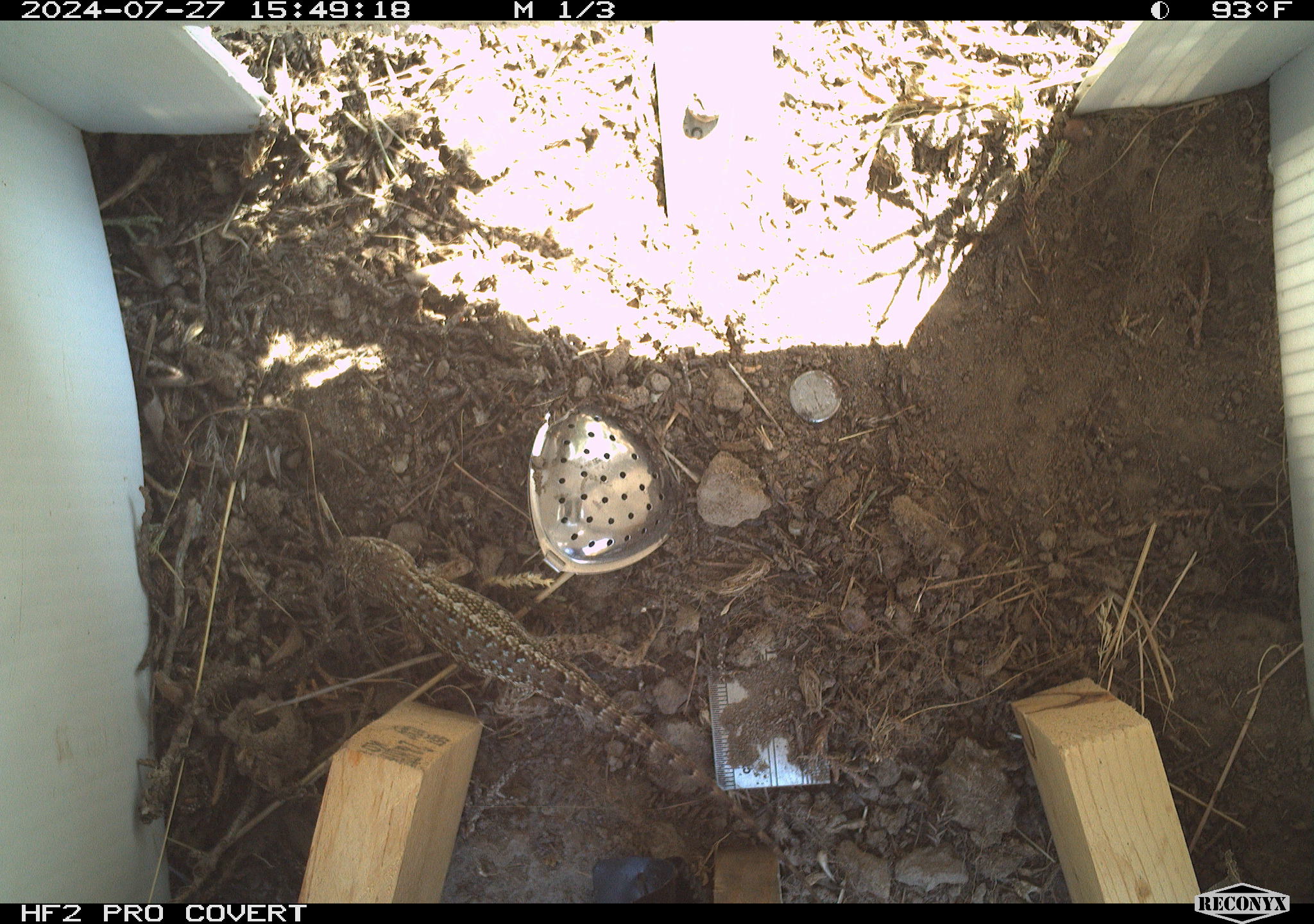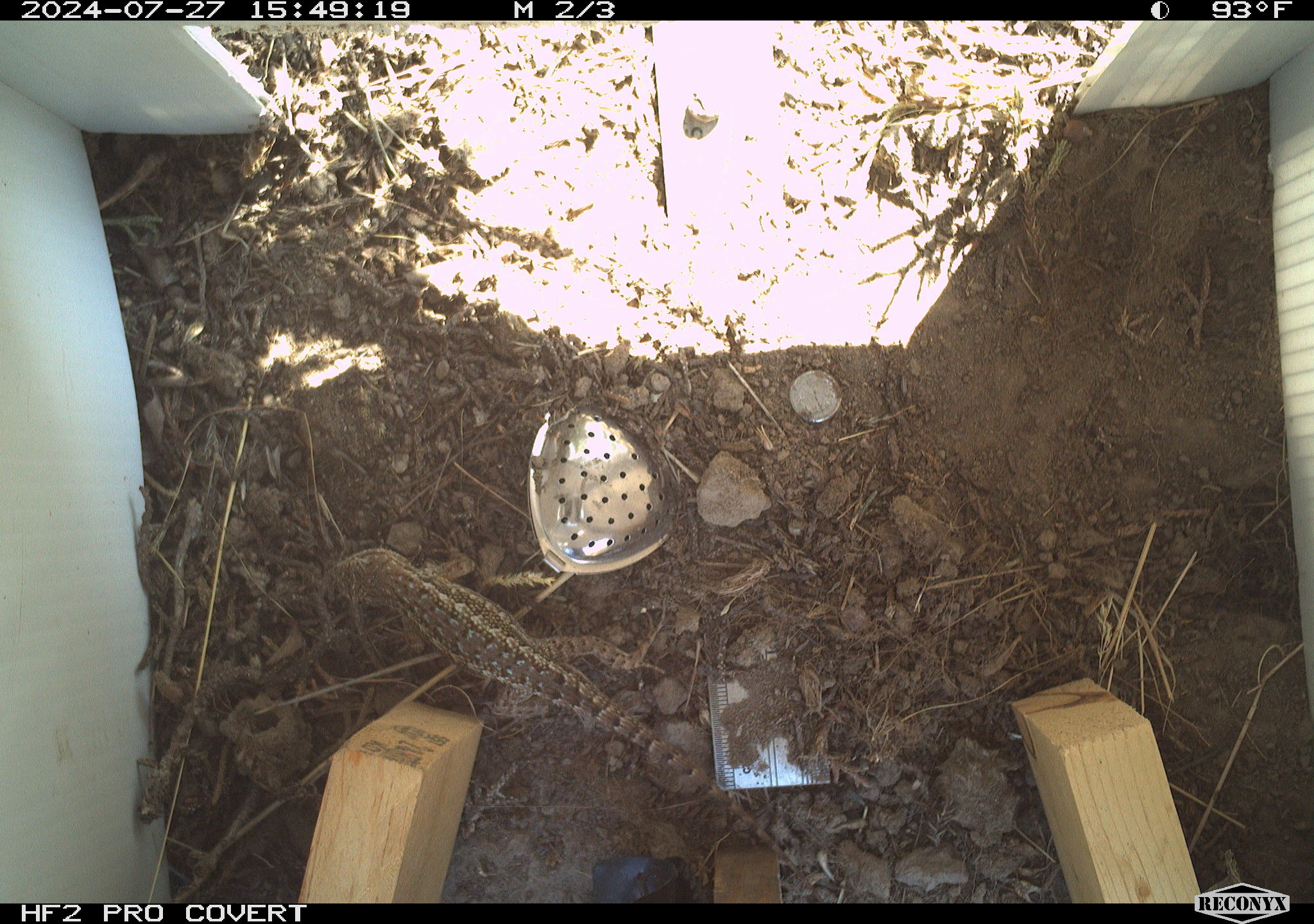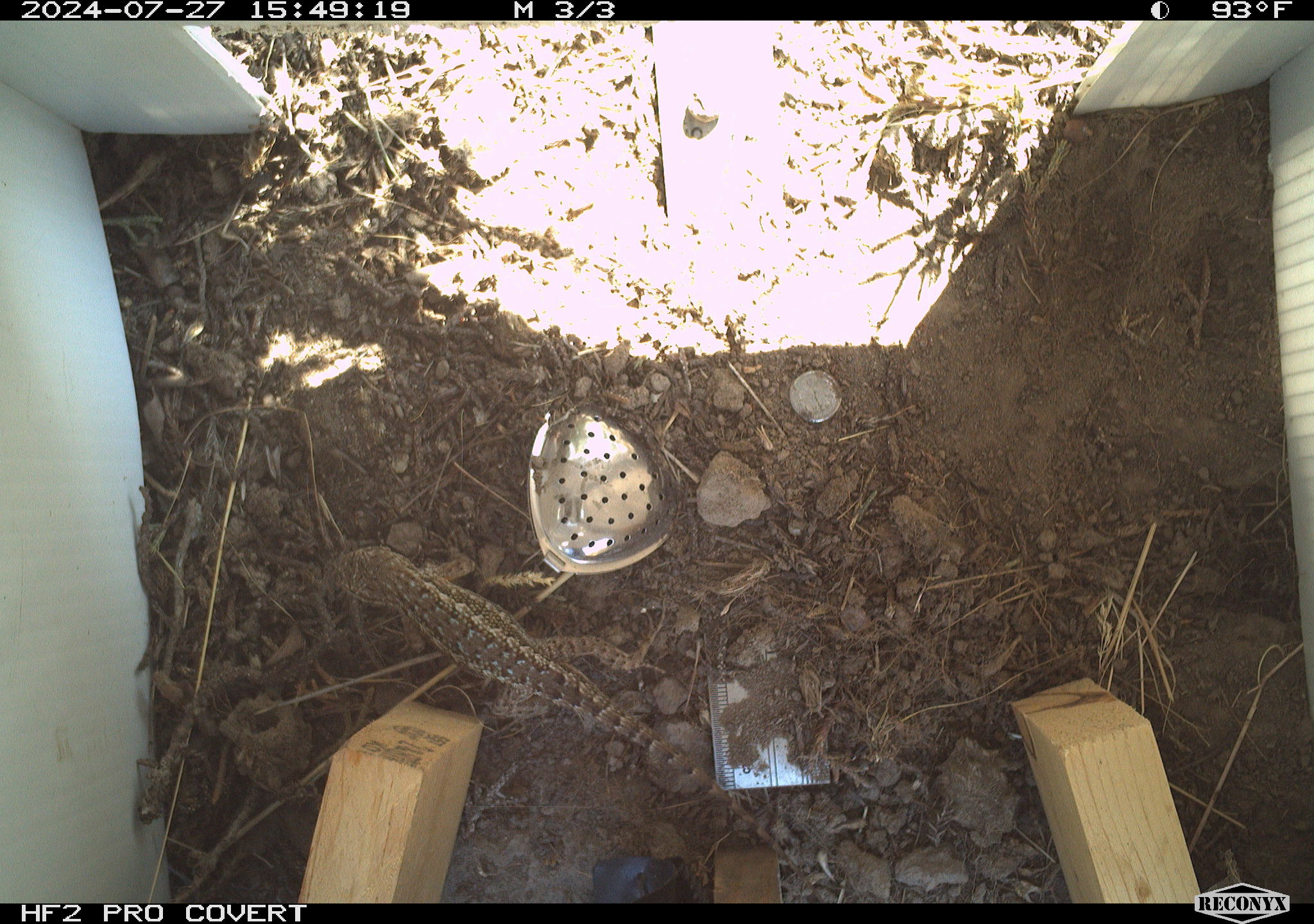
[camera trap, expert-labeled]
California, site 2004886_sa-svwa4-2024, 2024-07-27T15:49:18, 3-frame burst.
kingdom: Animalia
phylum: Chordata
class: Reptilia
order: Squamata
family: Phrynosomatidae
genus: Sceloporus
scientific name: Sceloporus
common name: spiny lizards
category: sceloporus species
Sceloporus species (spiny lizards) (Sceloporus).